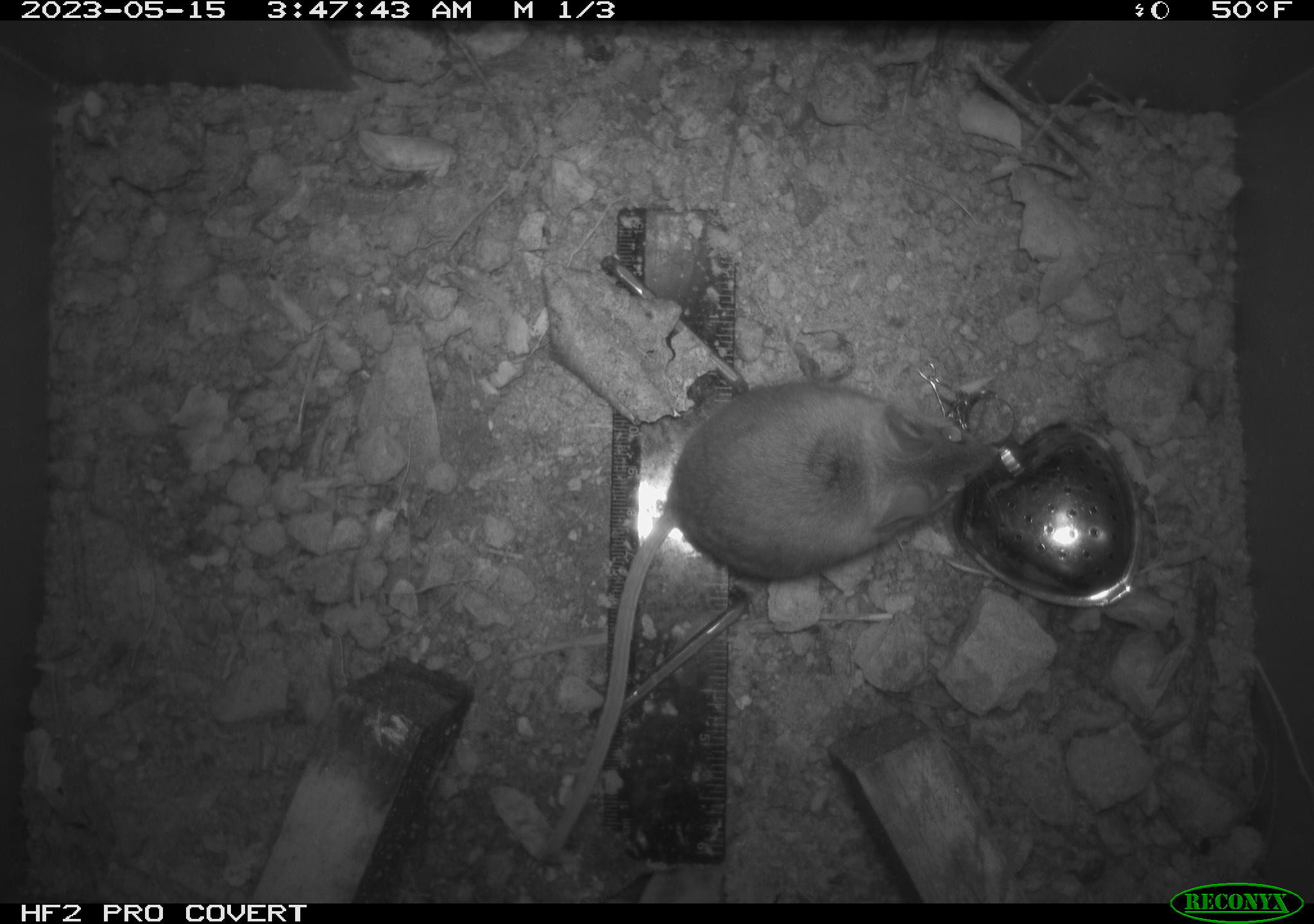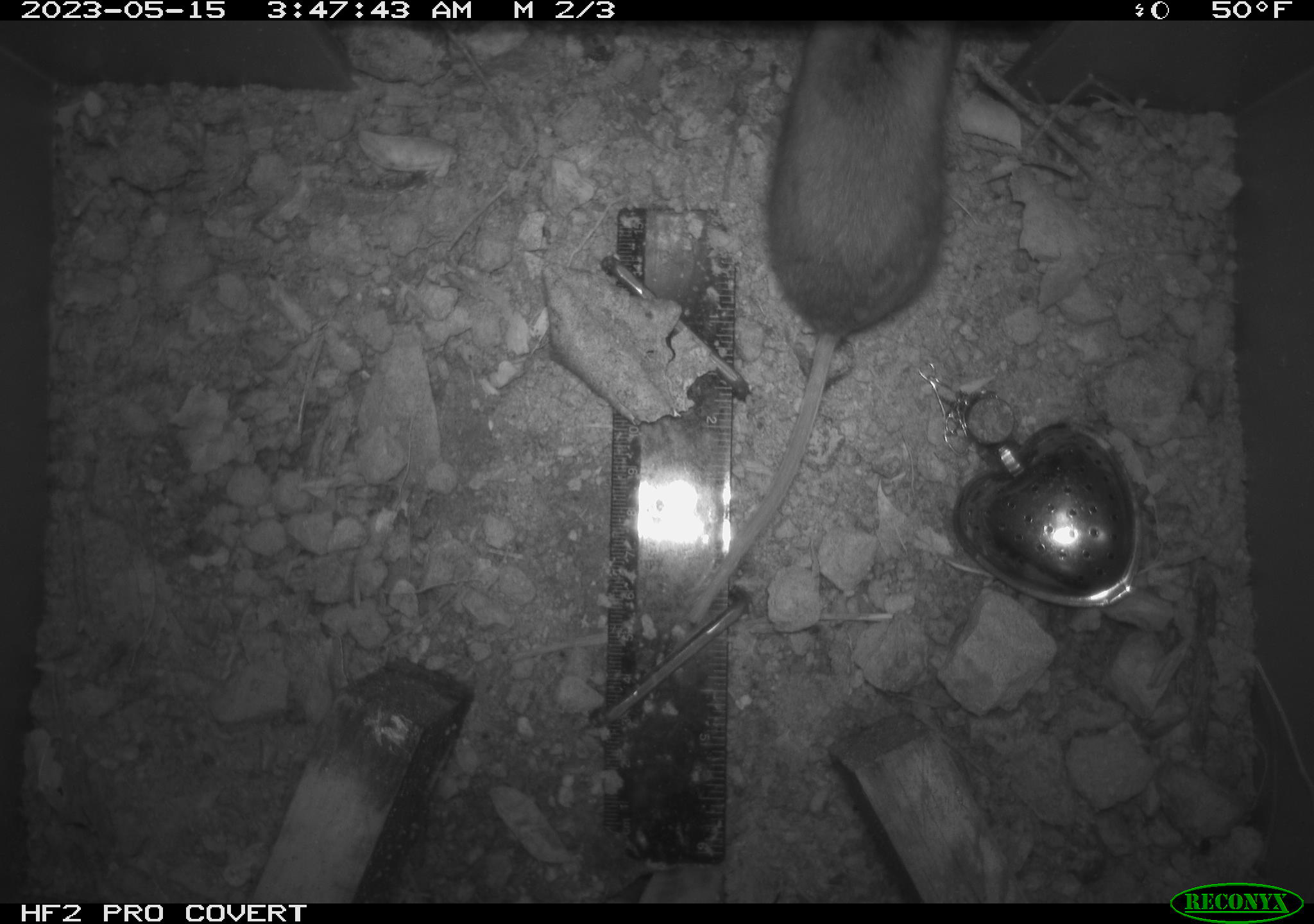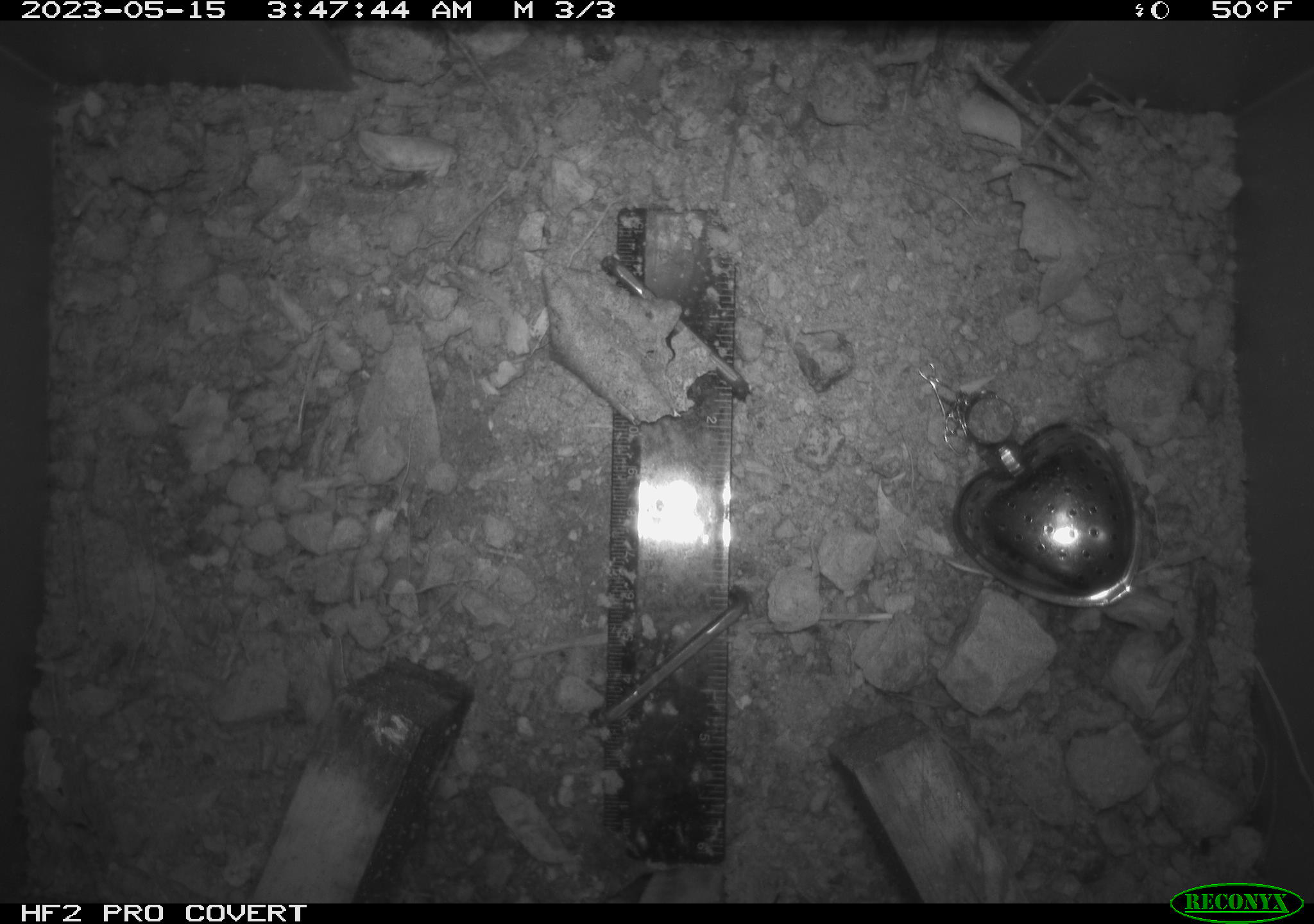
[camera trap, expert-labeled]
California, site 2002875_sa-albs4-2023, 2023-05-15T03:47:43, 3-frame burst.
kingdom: Animalia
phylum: Chordata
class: Mammalia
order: Rodentia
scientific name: Rodentia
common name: mouse species